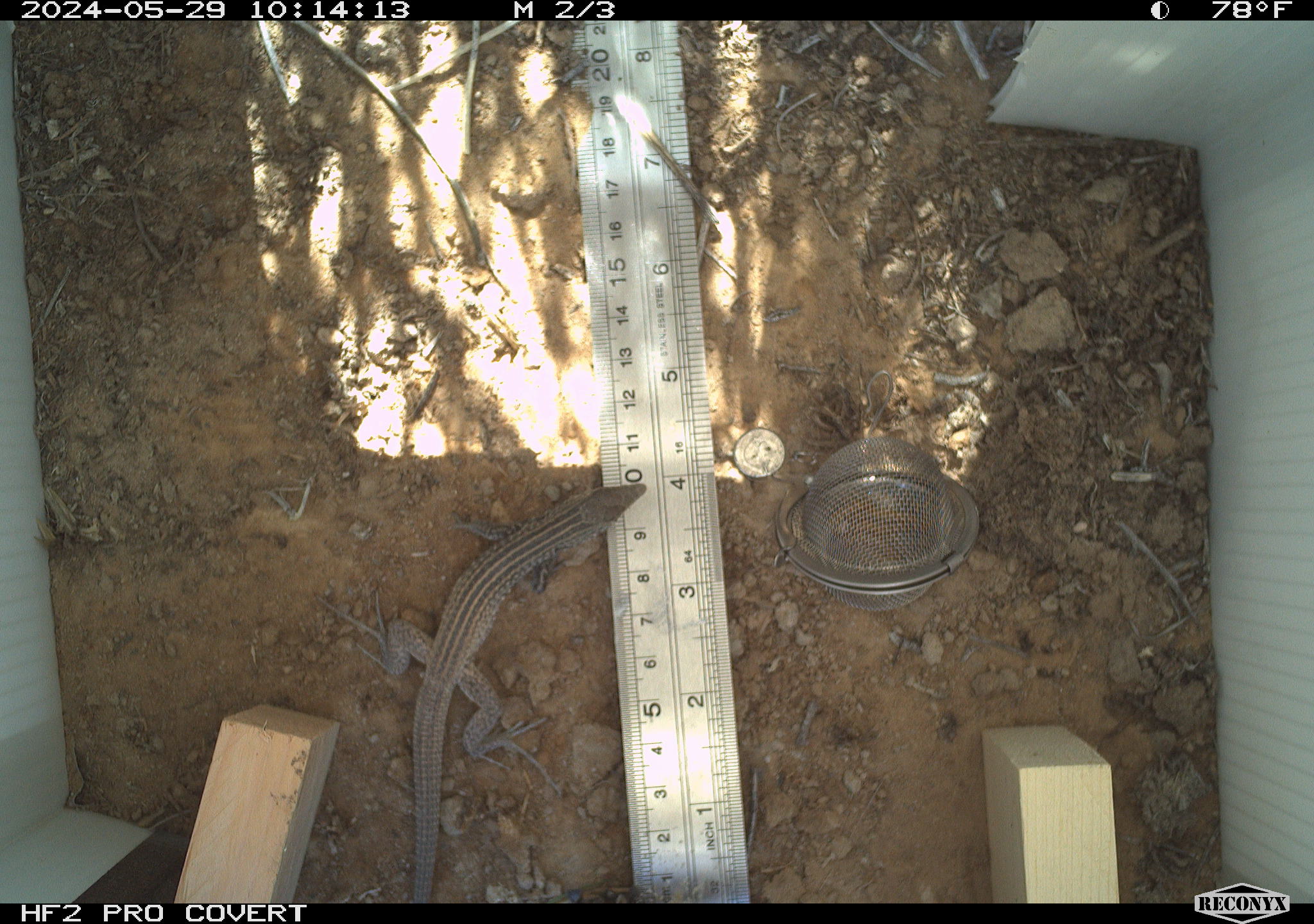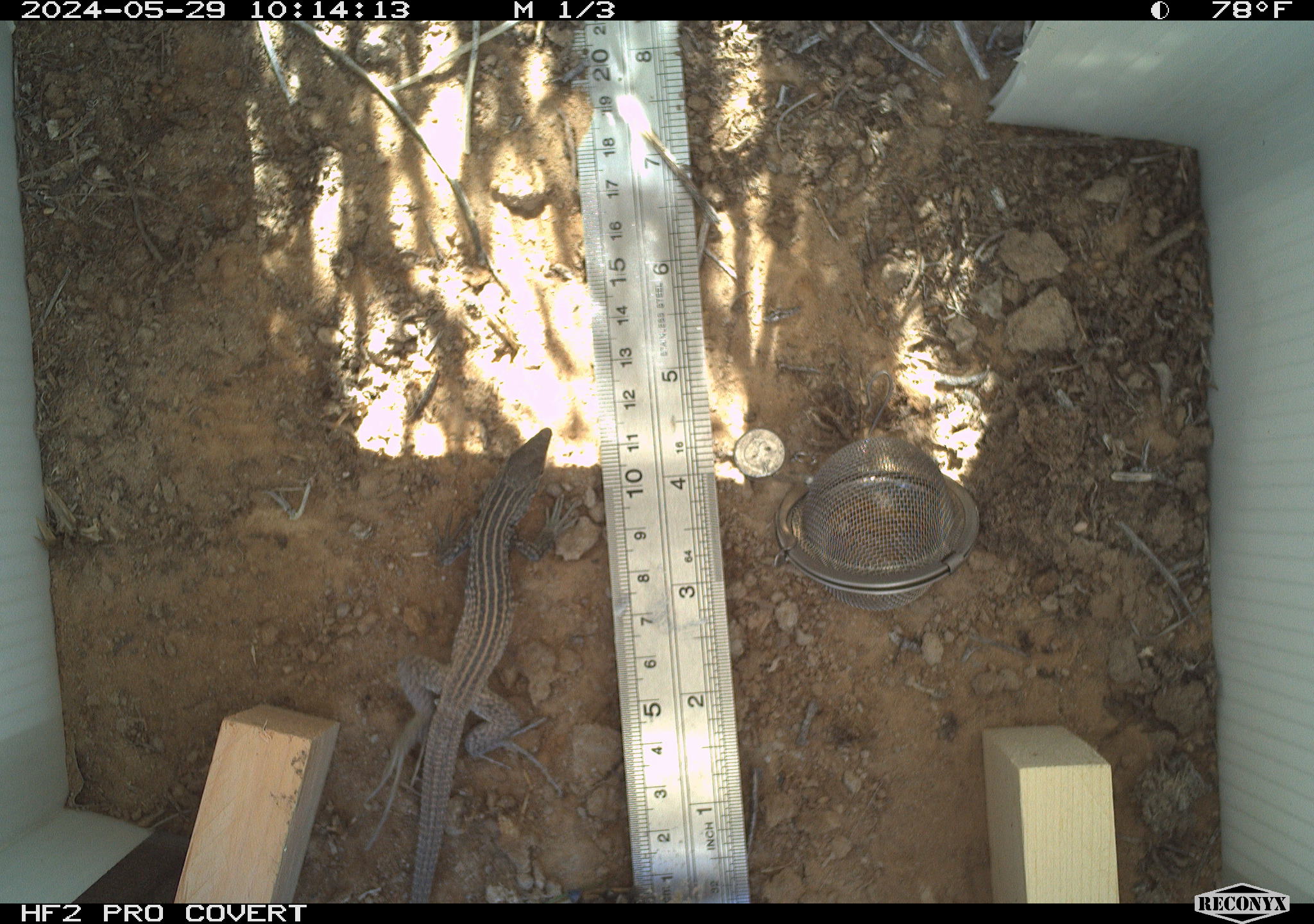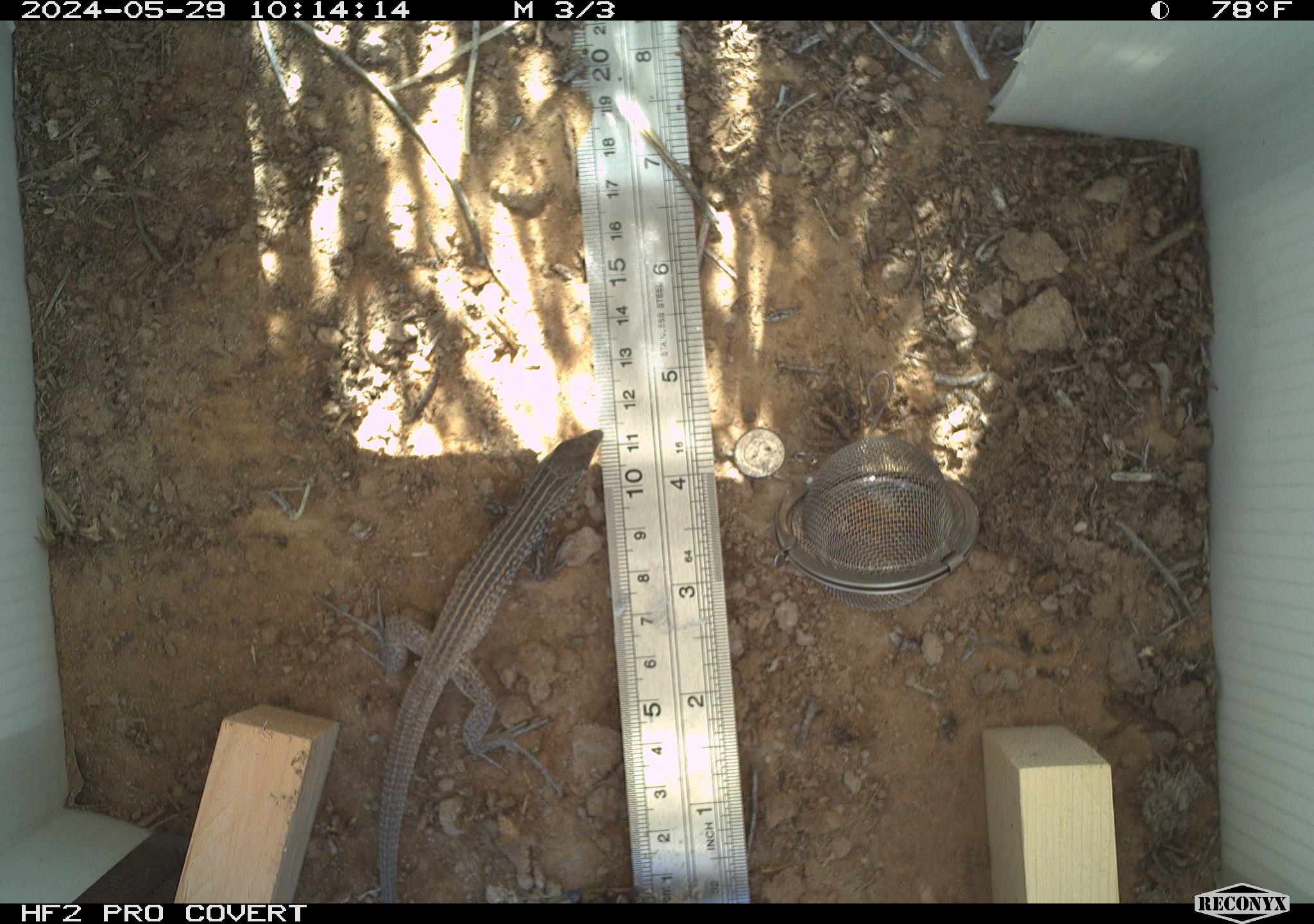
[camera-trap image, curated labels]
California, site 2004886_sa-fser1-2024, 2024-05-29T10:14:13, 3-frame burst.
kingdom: Animalia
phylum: Chordata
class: Reptilia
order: Squamata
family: Teiidae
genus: Aspidoscelis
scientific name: Aspidoscelis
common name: whiptail lizards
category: aspidoscelis species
Aspidoscelis species (whiptail lizards) (Aspidoscelis).